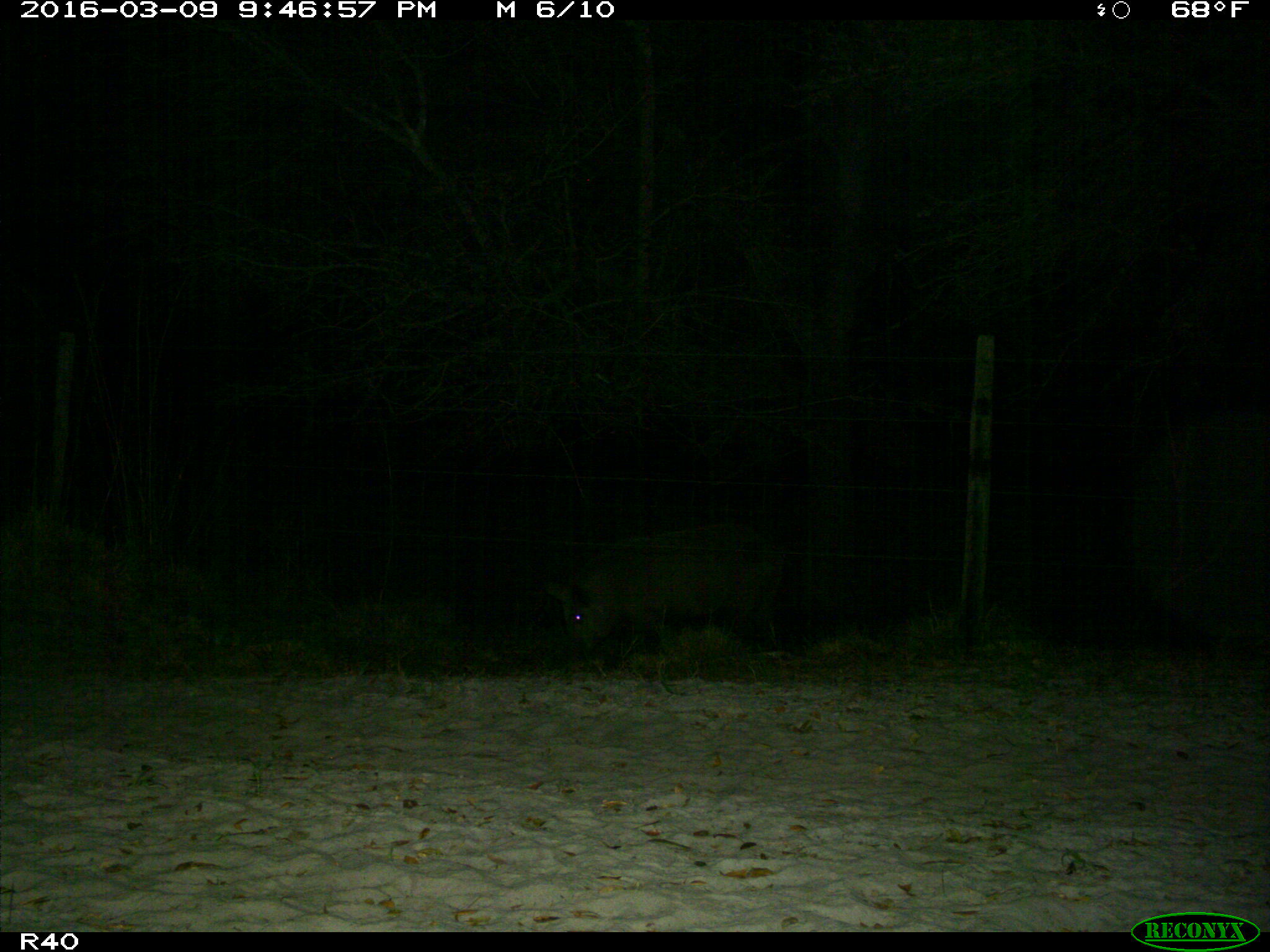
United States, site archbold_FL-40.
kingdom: Animalia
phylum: Chordata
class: Mammalia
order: Artiodactyla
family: Suidae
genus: Sus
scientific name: Sus scrofa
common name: wild boar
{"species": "Sus scrofa (wild boar)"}